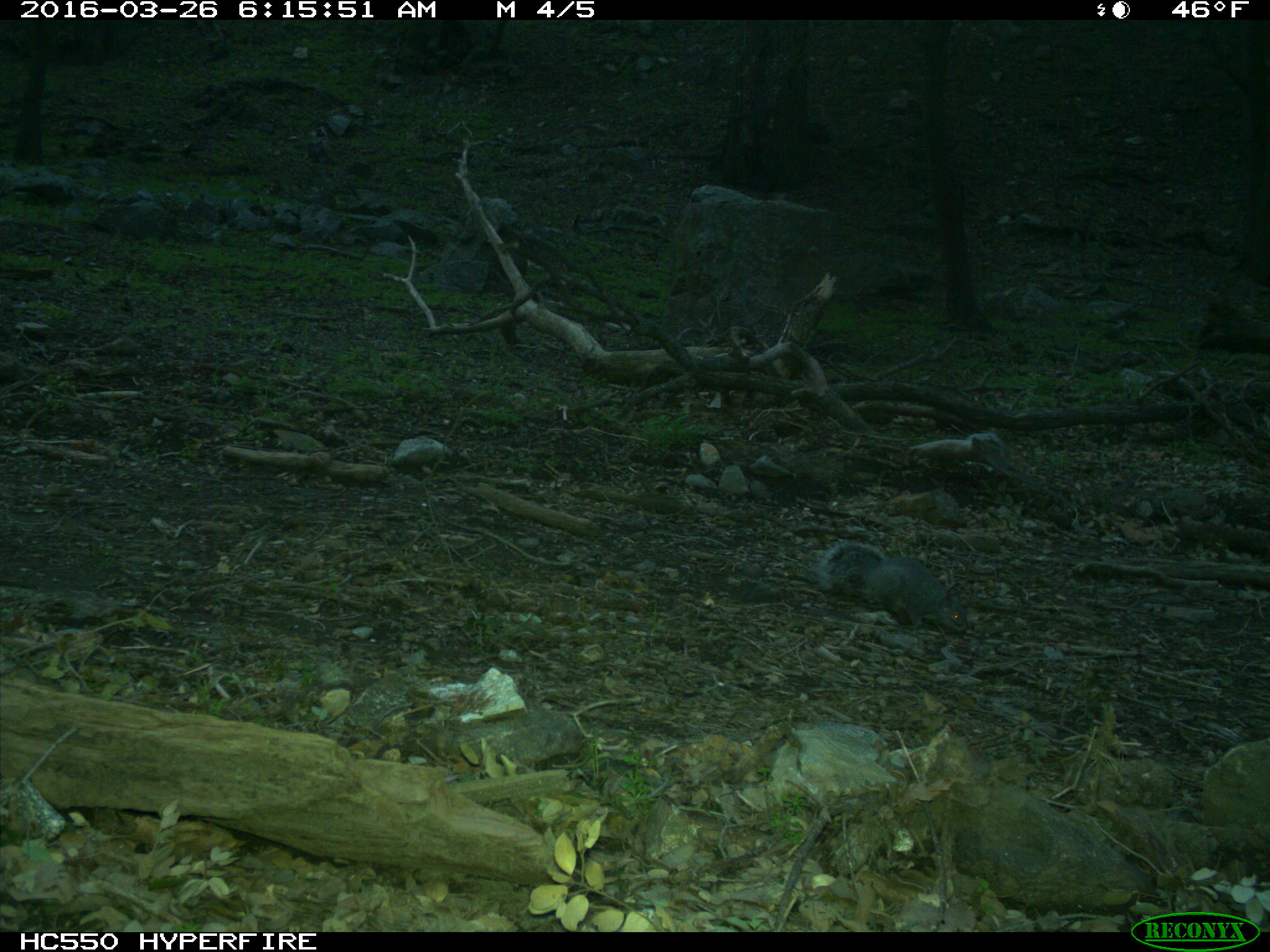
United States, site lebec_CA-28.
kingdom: Animalia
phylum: Chordata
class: Mammalia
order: Rodentia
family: Sciuridae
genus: Sciurus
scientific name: Sciurus carolinensis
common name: eastern gray squirrel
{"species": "Sciurus carolinensis (eastern gray squirrel)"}